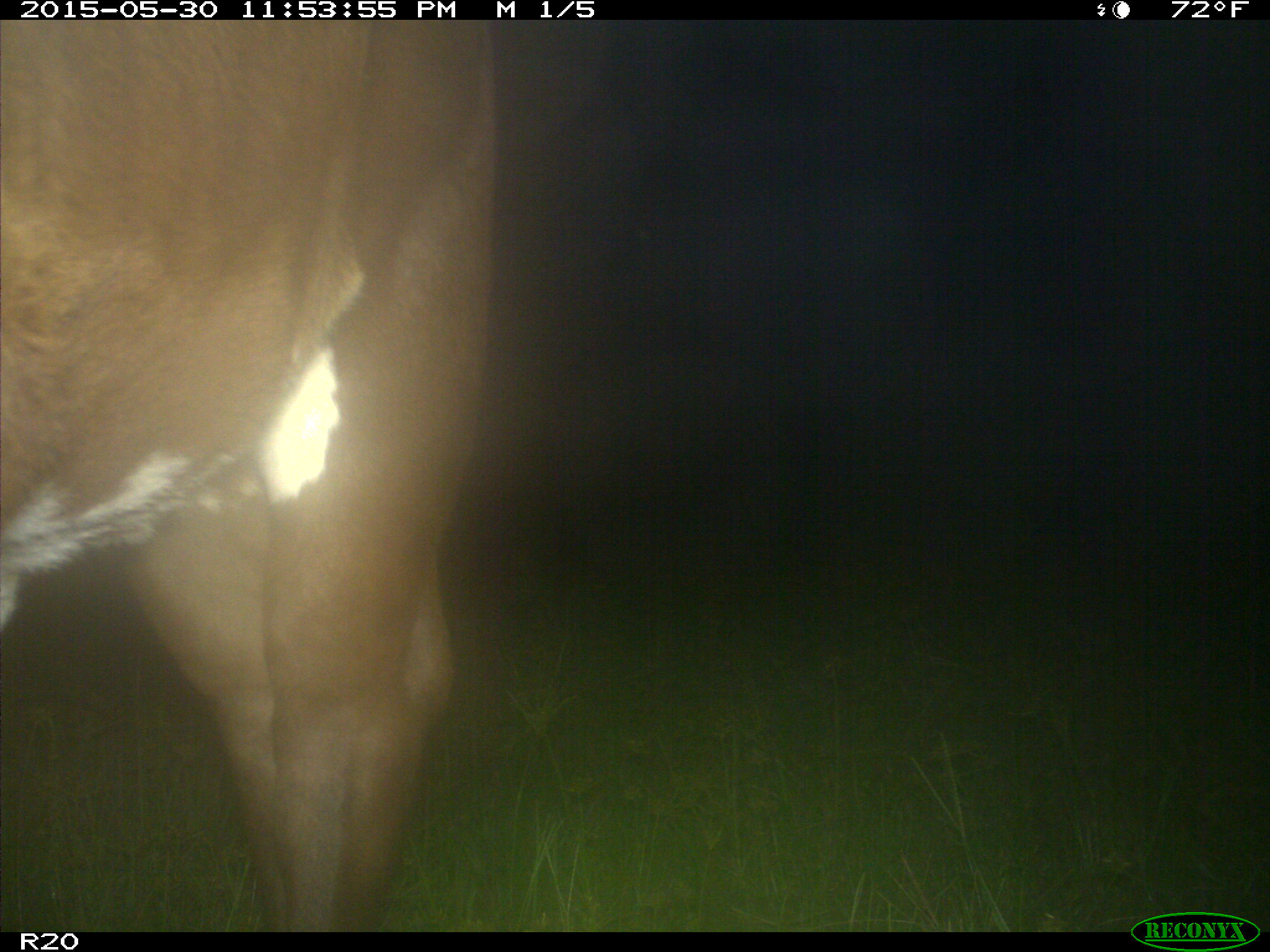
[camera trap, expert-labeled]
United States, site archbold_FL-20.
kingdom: Animalia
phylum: Chordata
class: Mammalia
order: Artiodactyla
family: Bovidae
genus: Bos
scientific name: Bos taurus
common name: domestic cow